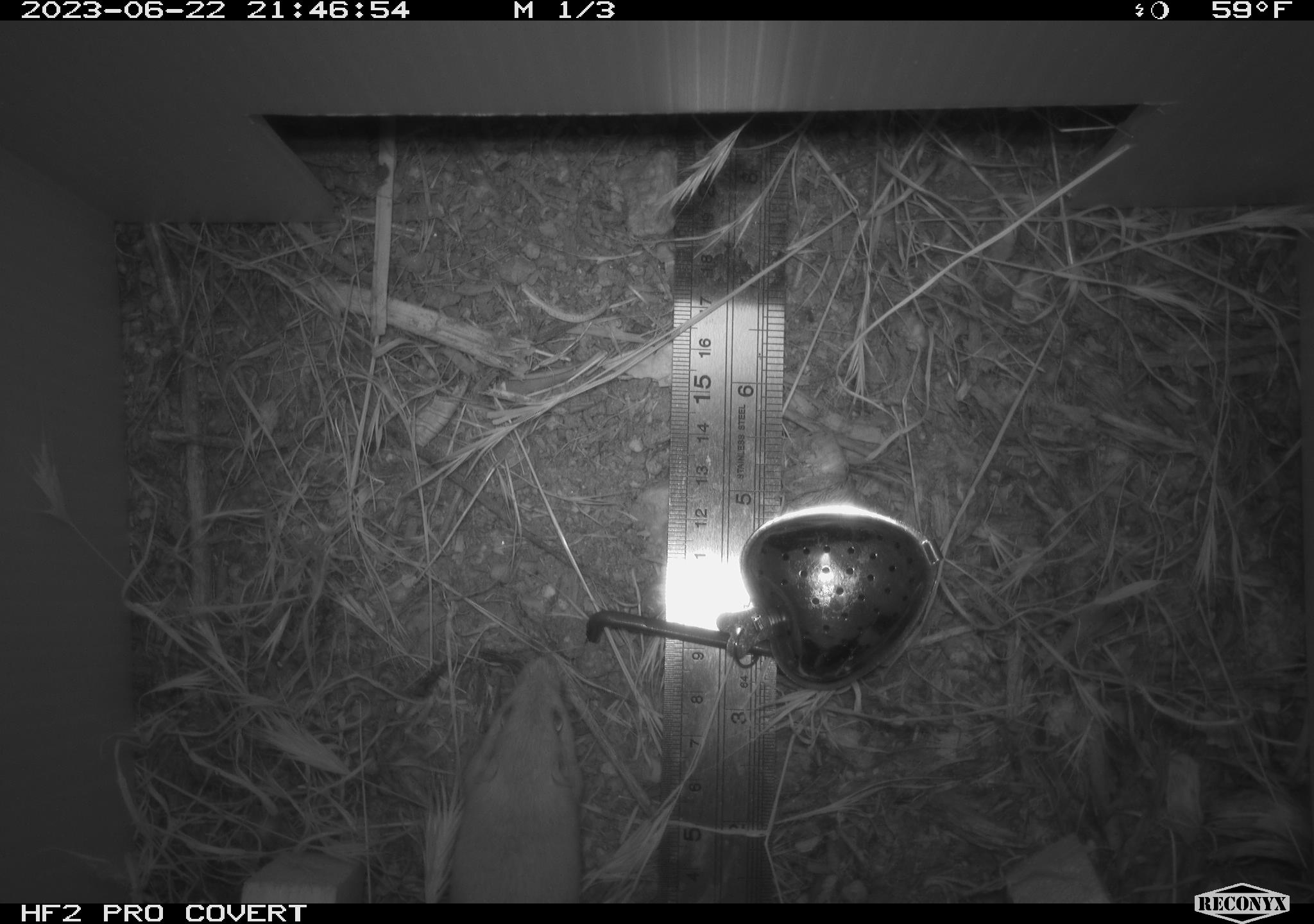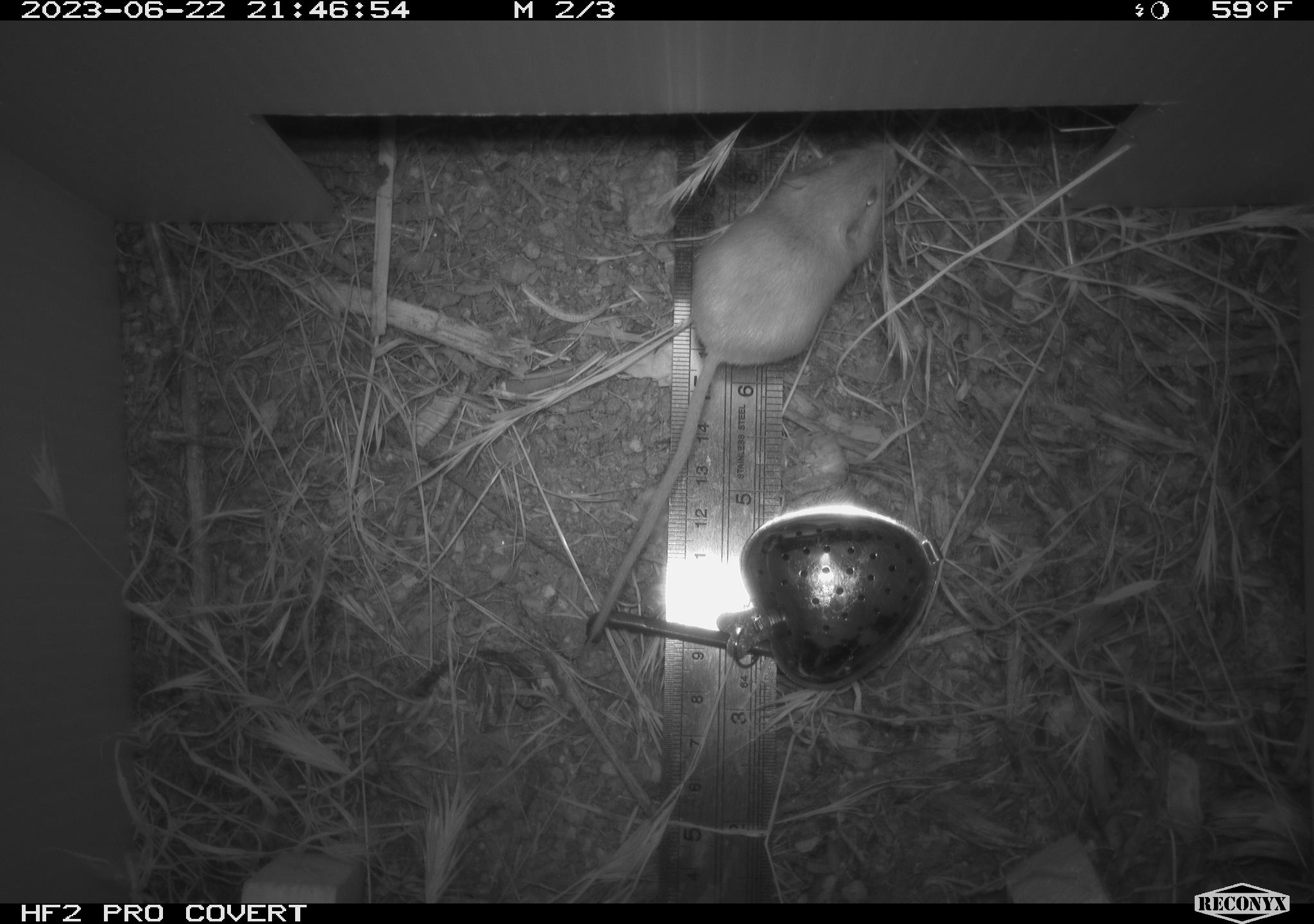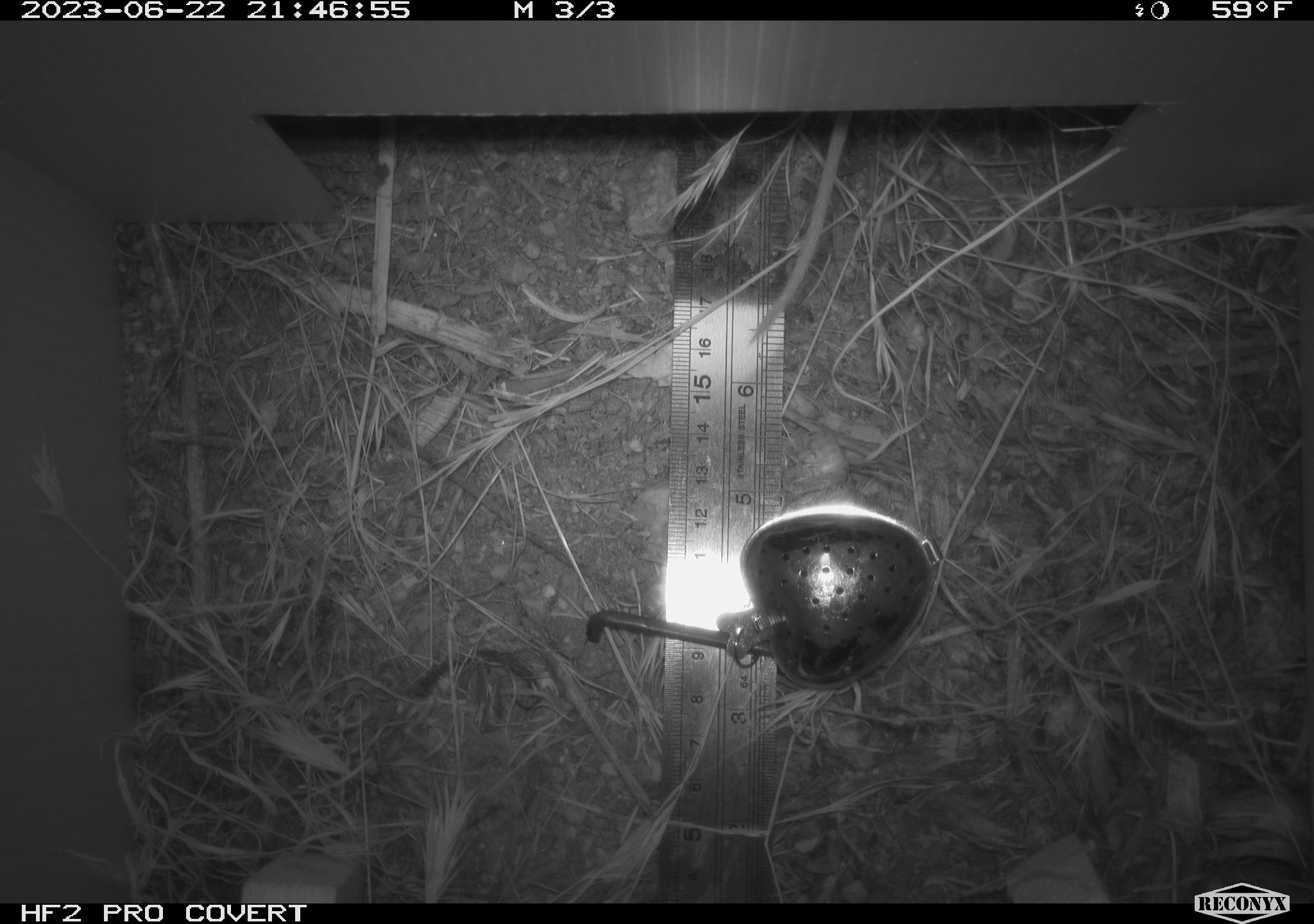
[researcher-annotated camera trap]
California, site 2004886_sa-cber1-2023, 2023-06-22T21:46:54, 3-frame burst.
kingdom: Animalia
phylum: Chordata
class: Mammalia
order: Rodentia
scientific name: Rodentia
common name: mouse species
Mouse species (Rodentia).